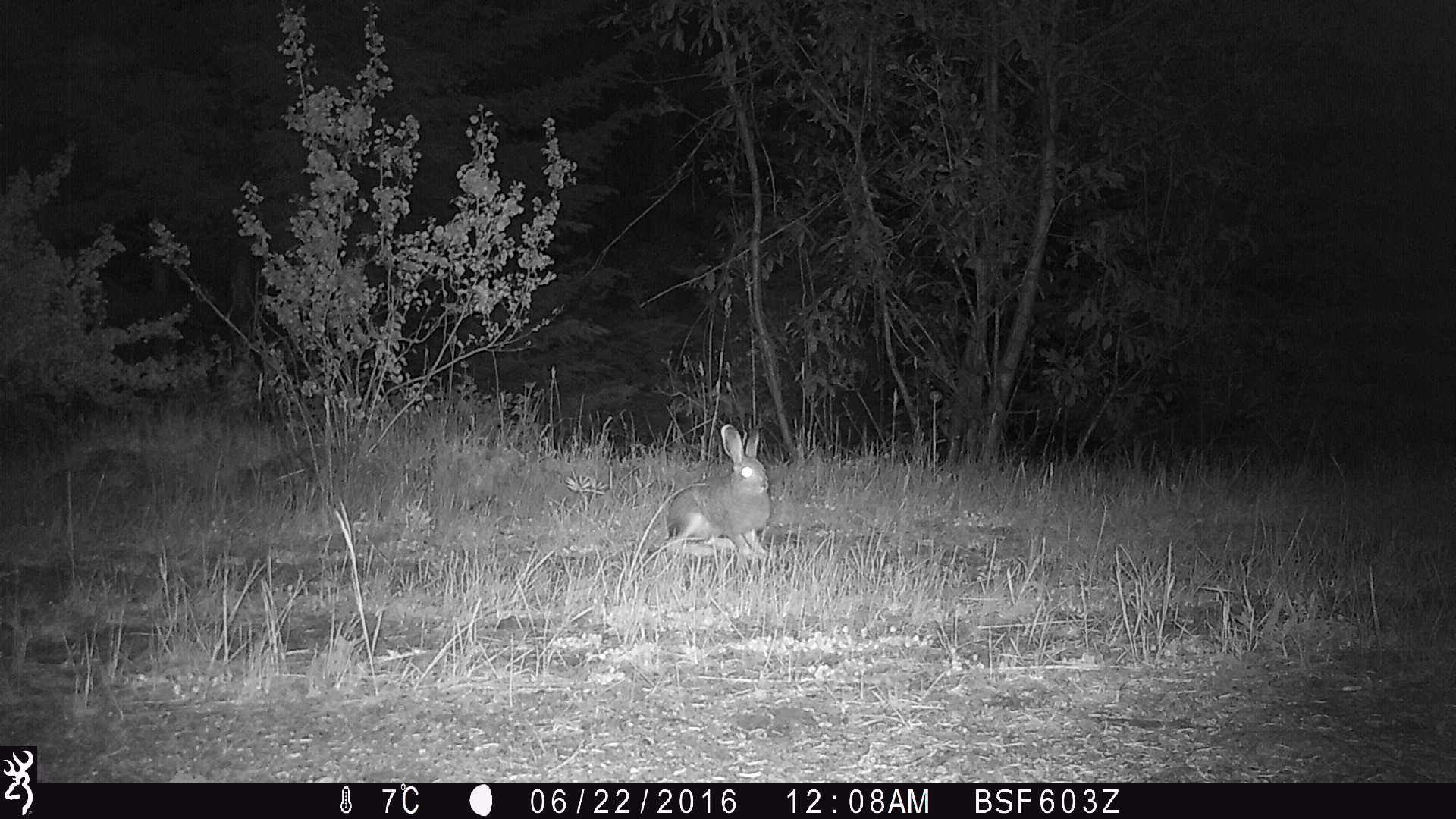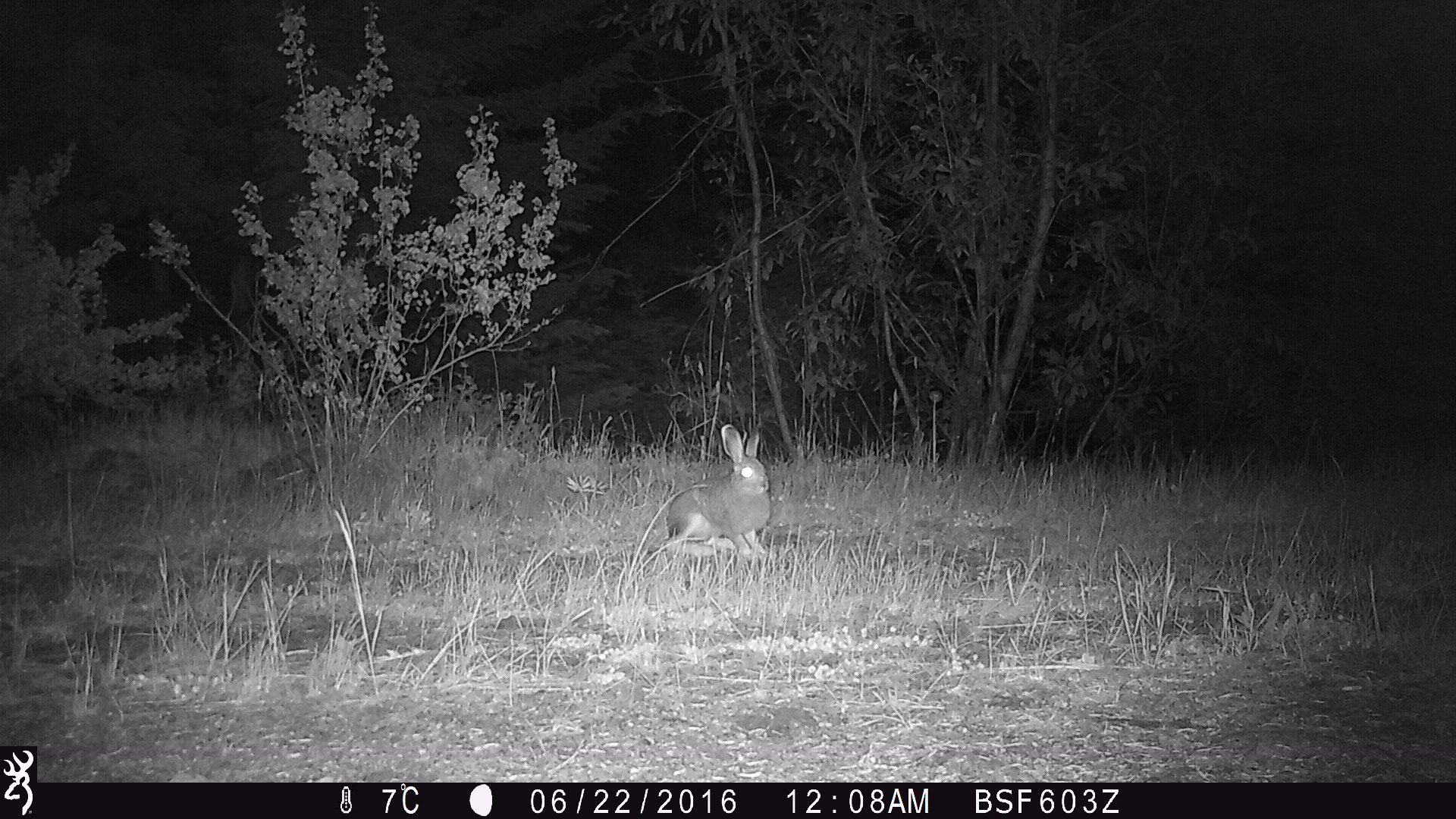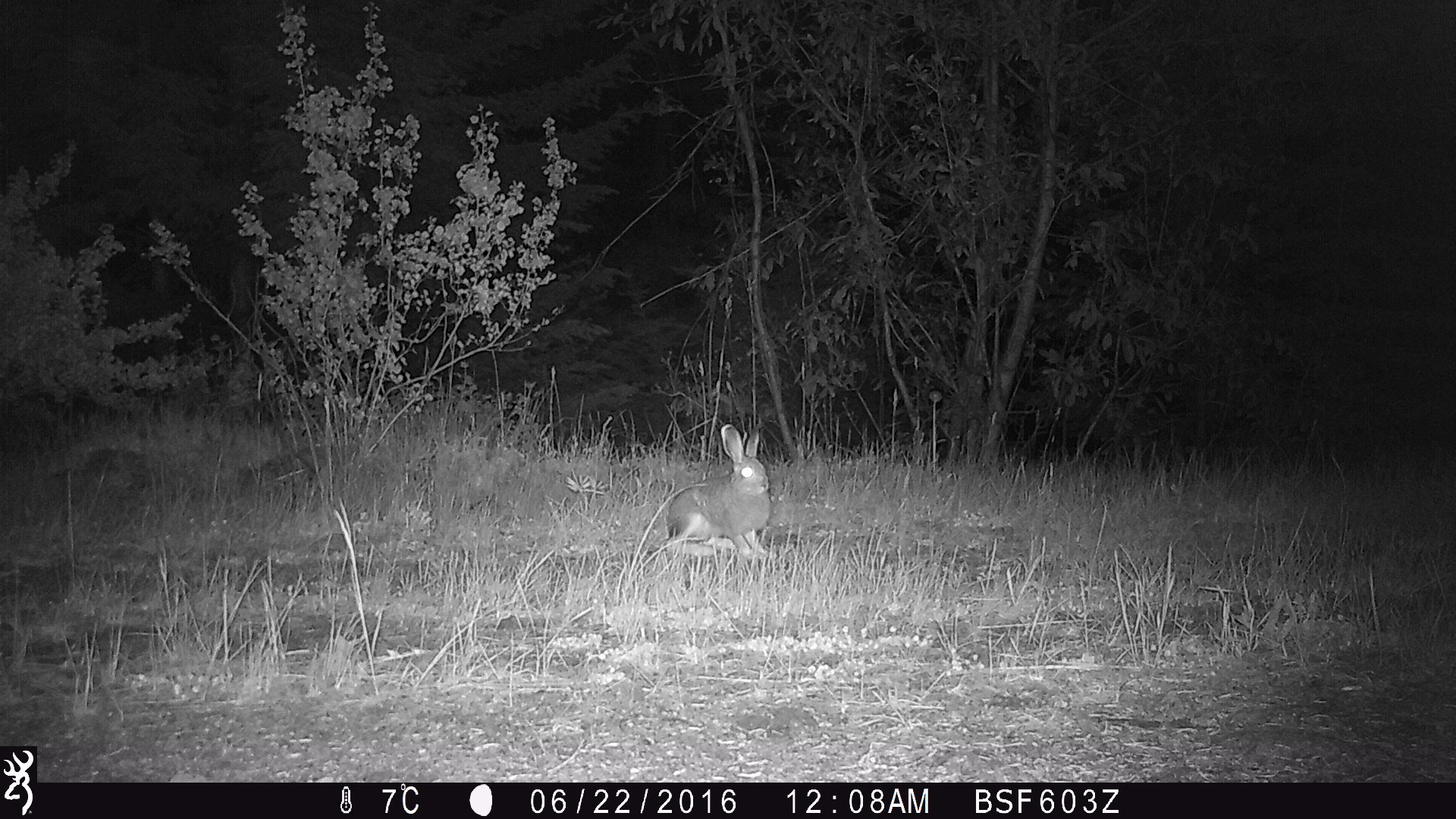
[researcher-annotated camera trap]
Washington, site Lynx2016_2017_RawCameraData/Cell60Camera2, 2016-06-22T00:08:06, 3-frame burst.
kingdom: Animalia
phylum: Chordata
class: Mammalia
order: Lagomorpha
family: Leporidae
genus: Lepus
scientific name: Lepus americanus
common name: snowshoe hare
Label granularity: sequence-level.